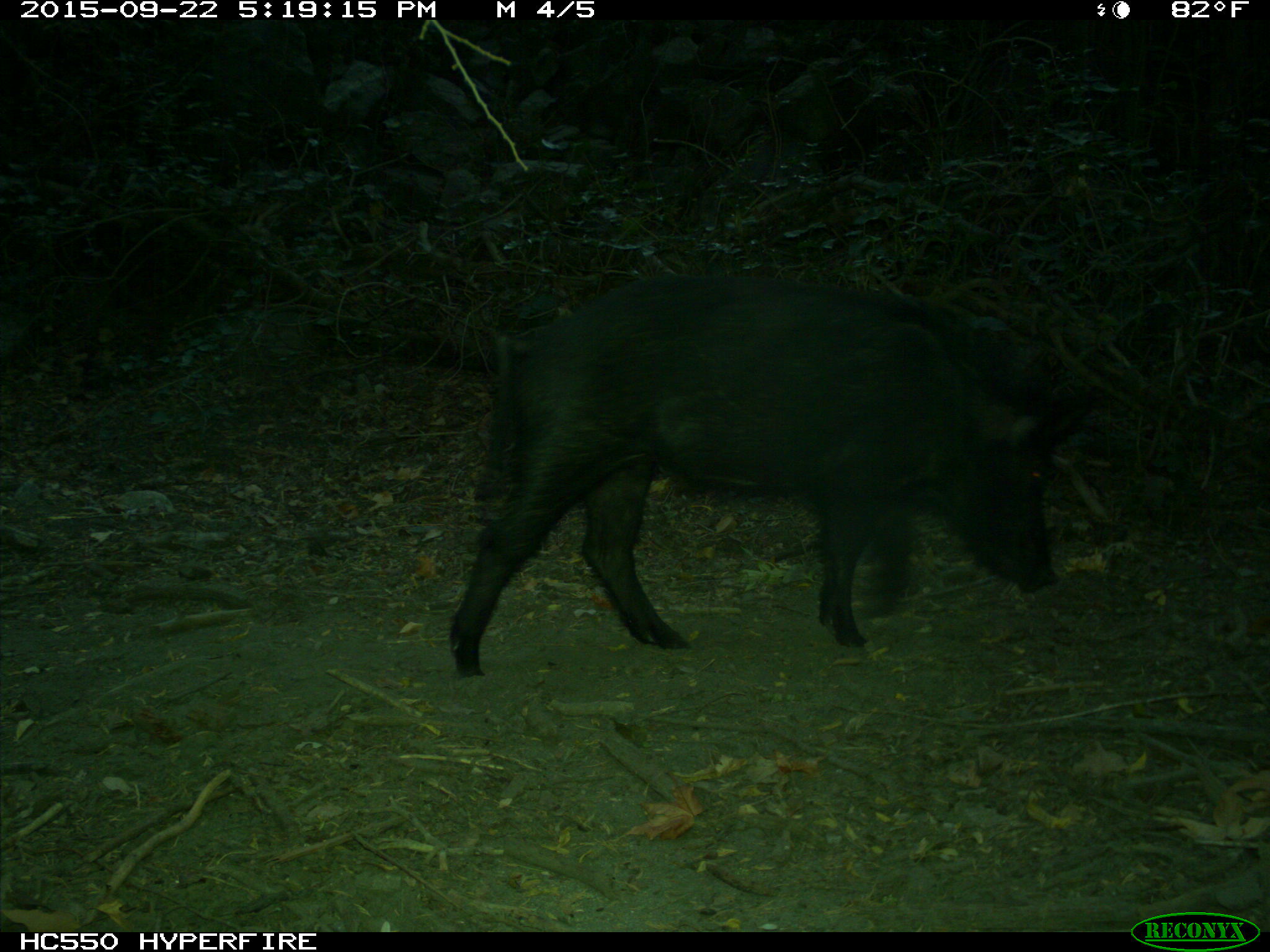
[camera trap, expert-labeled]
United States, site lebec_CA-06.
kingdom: Animalia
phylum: Chordata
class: Mammalia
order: Artiodactyla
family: Suidae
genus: Sus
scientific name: Sus scrofa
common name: wild boar